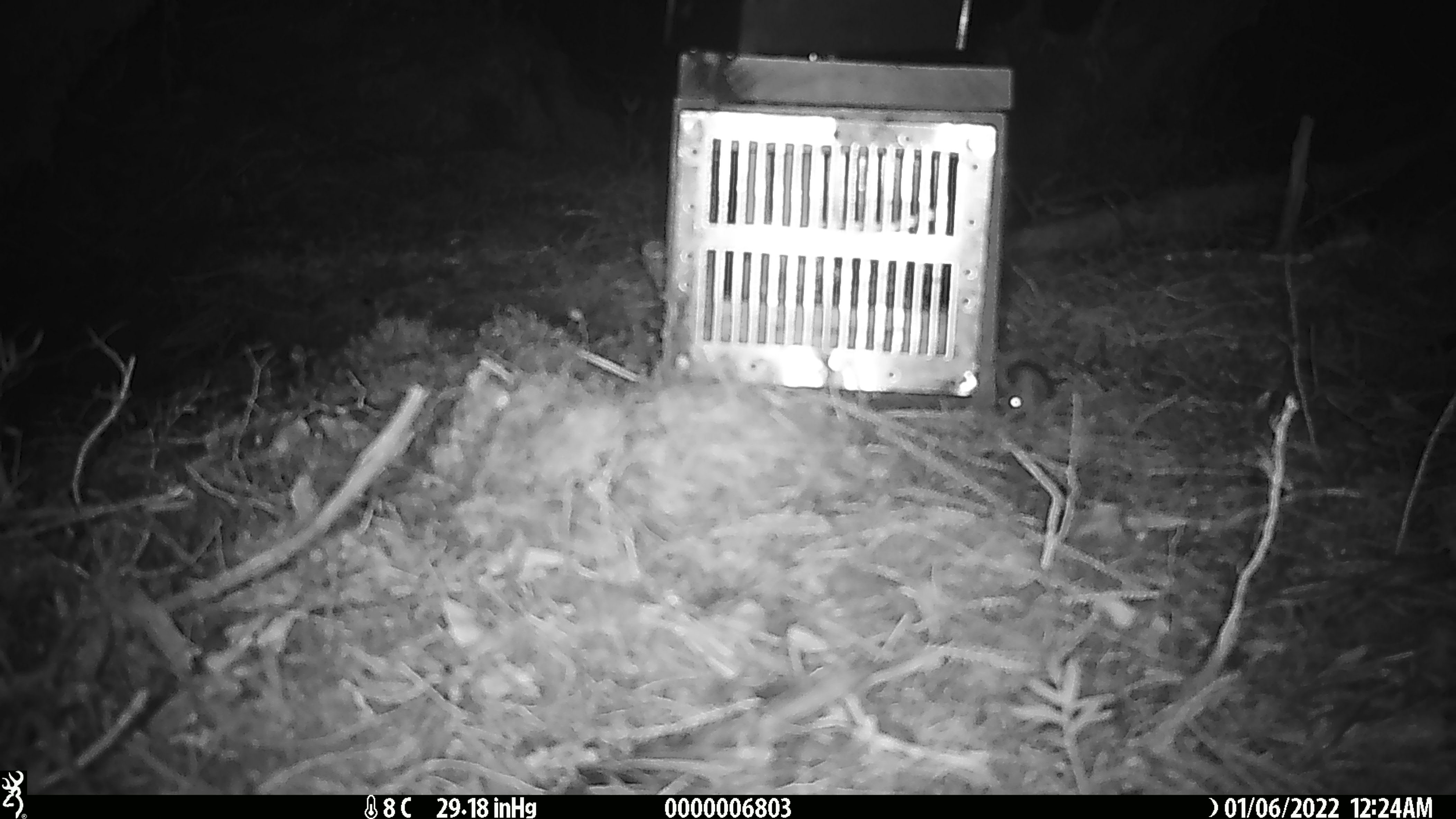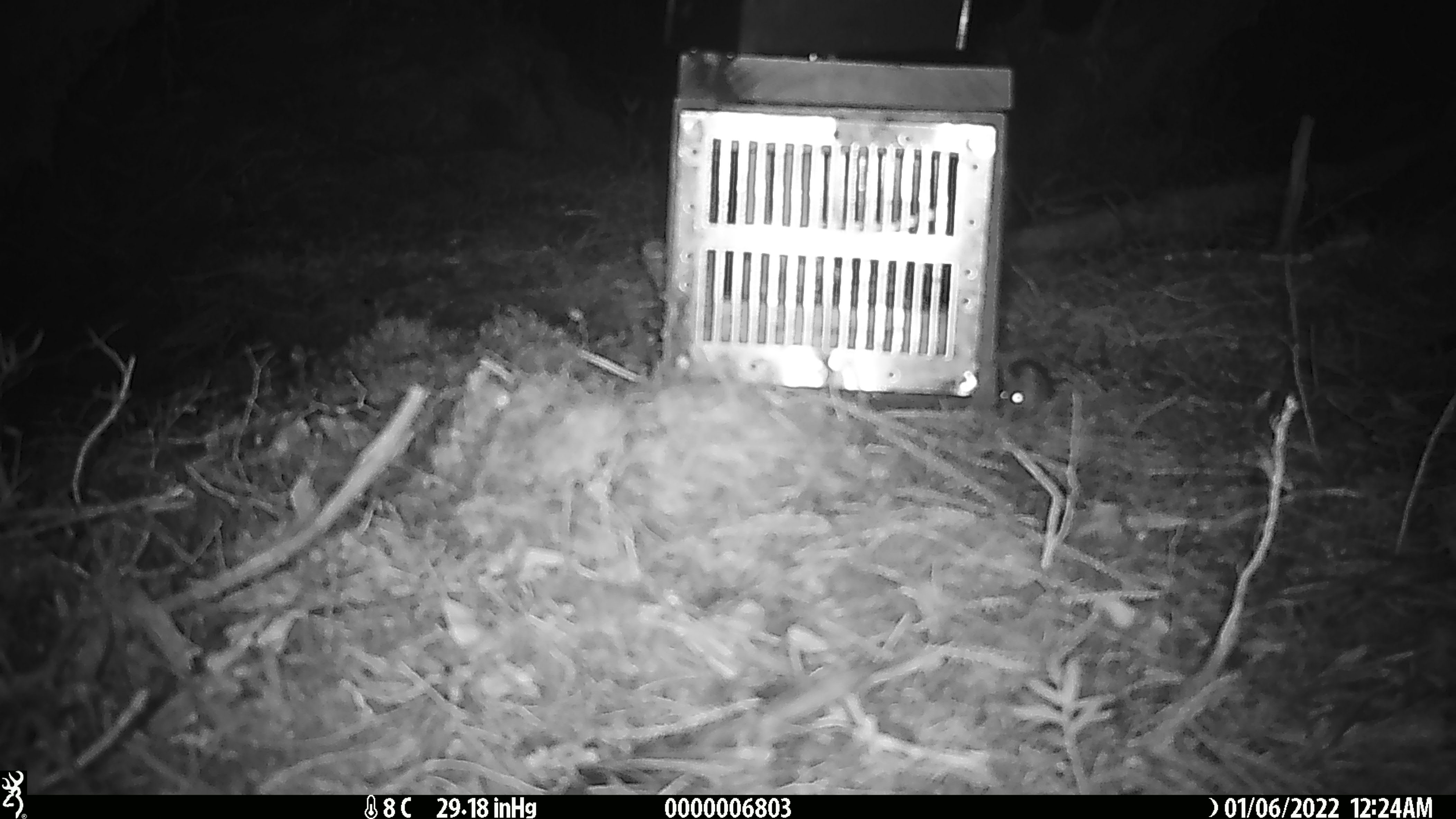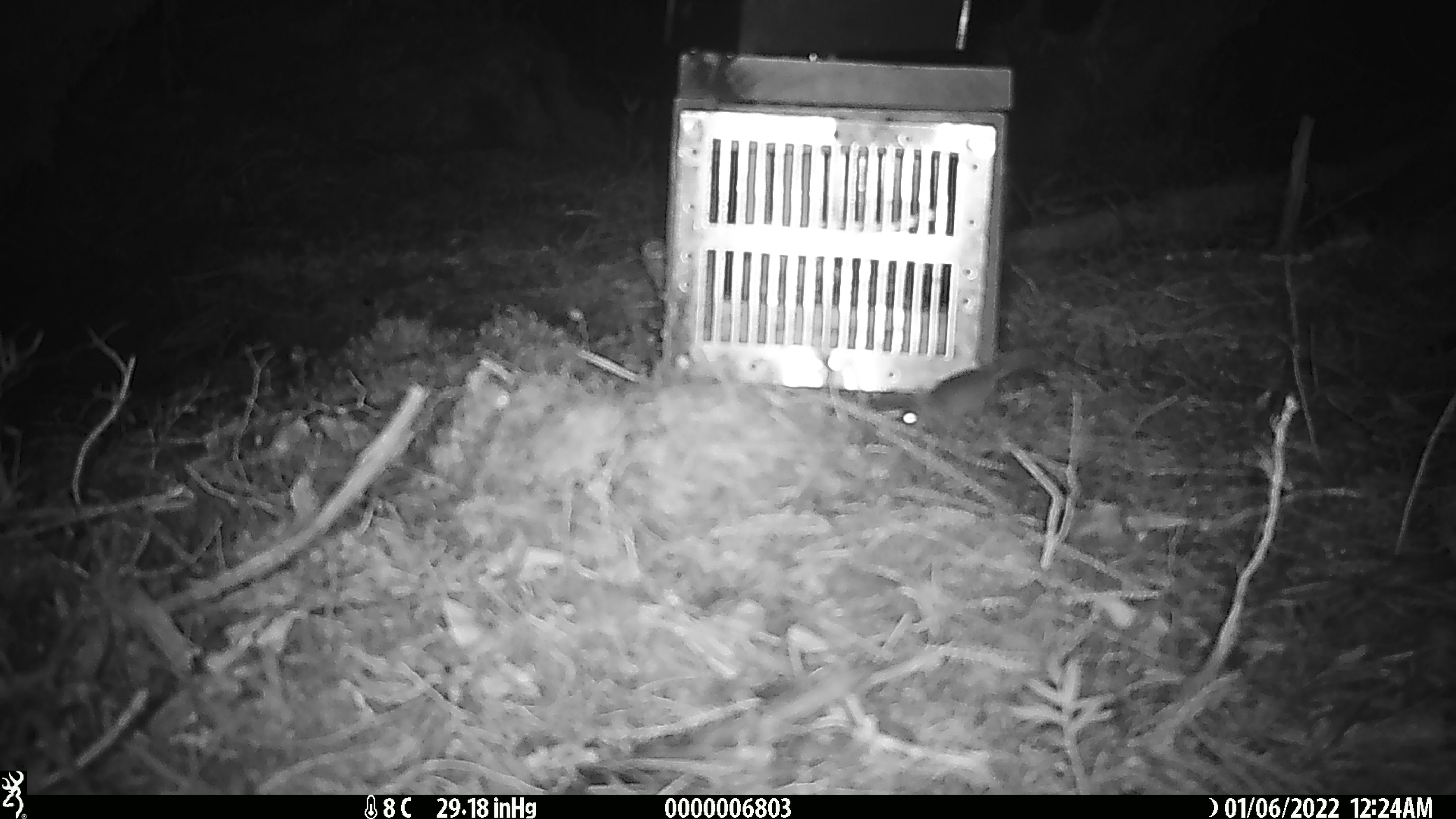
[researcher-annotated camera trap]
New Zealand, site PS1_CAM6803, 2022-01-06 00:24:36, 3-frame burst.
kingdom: Animalia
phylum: Chordata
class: Mammalia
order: Rodentia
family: Muridae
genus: Mus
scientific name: Mus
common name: mouse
Mouse (Mus).